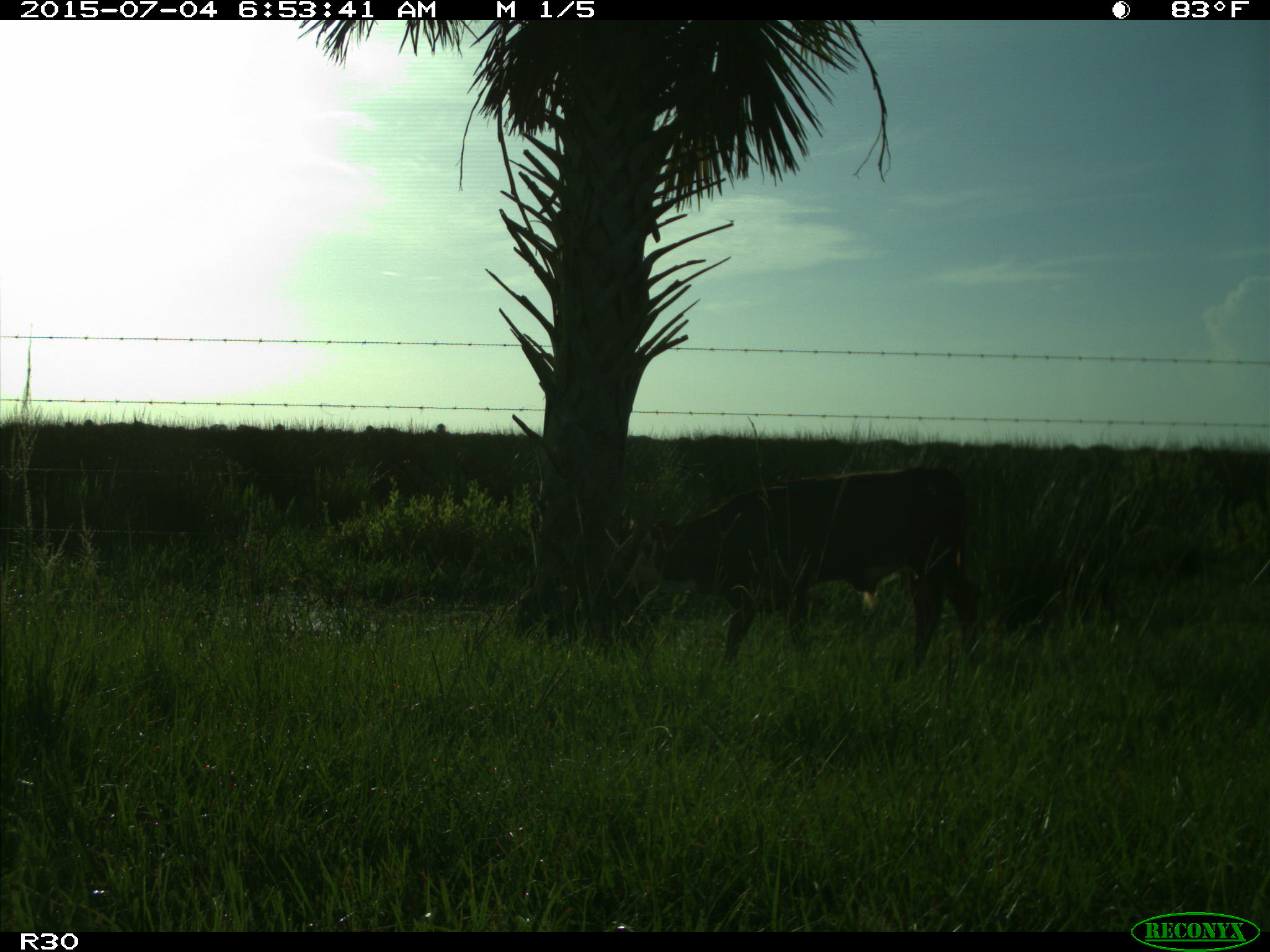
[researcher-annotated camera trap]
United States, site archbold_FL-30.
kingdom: Animalia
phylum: Chordata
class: Mammalia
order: Artiodactyla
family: Bovidae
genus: Bos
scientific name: Bos taurus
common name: domestic cow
Bos taurus (domestic cow).